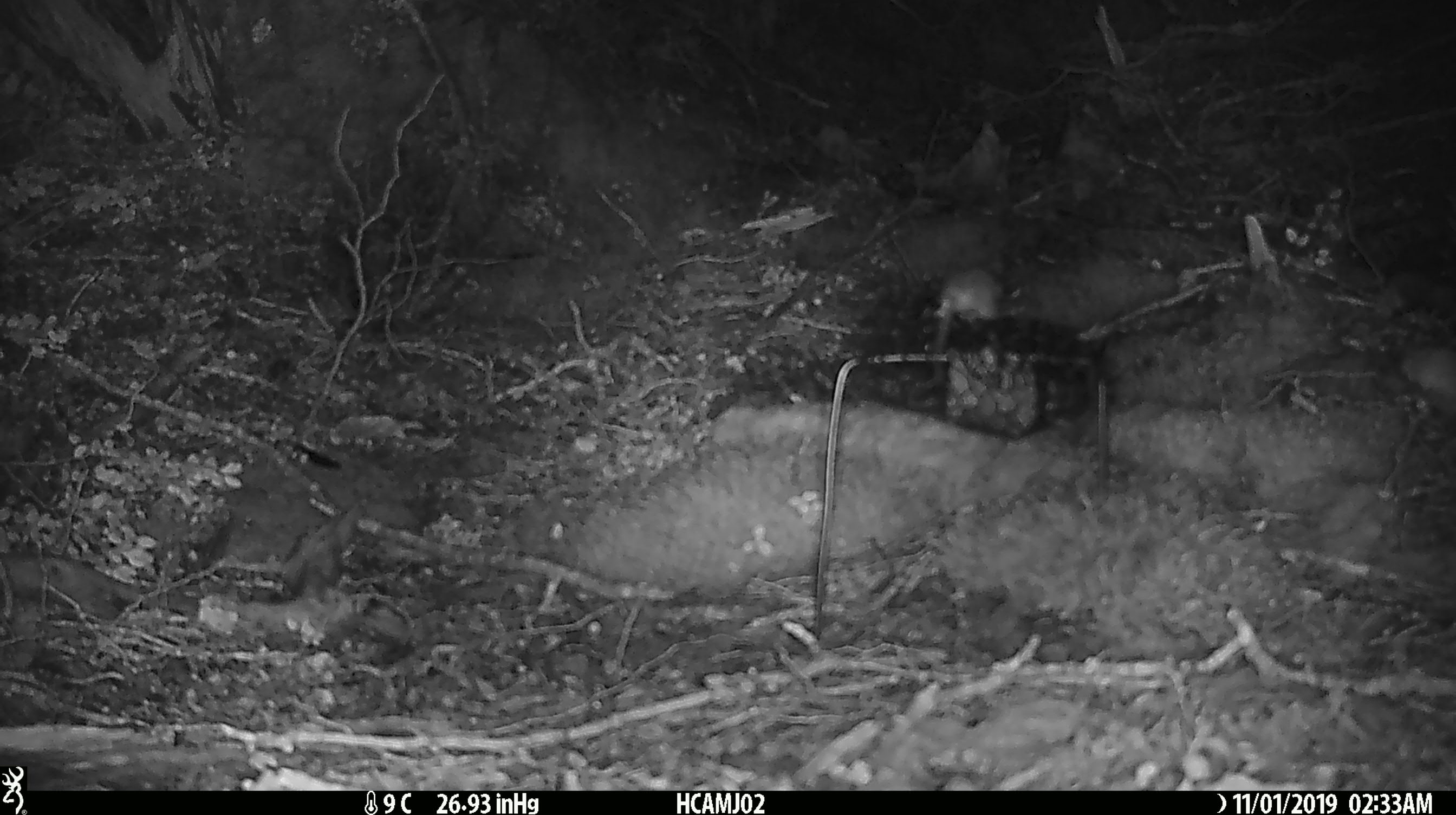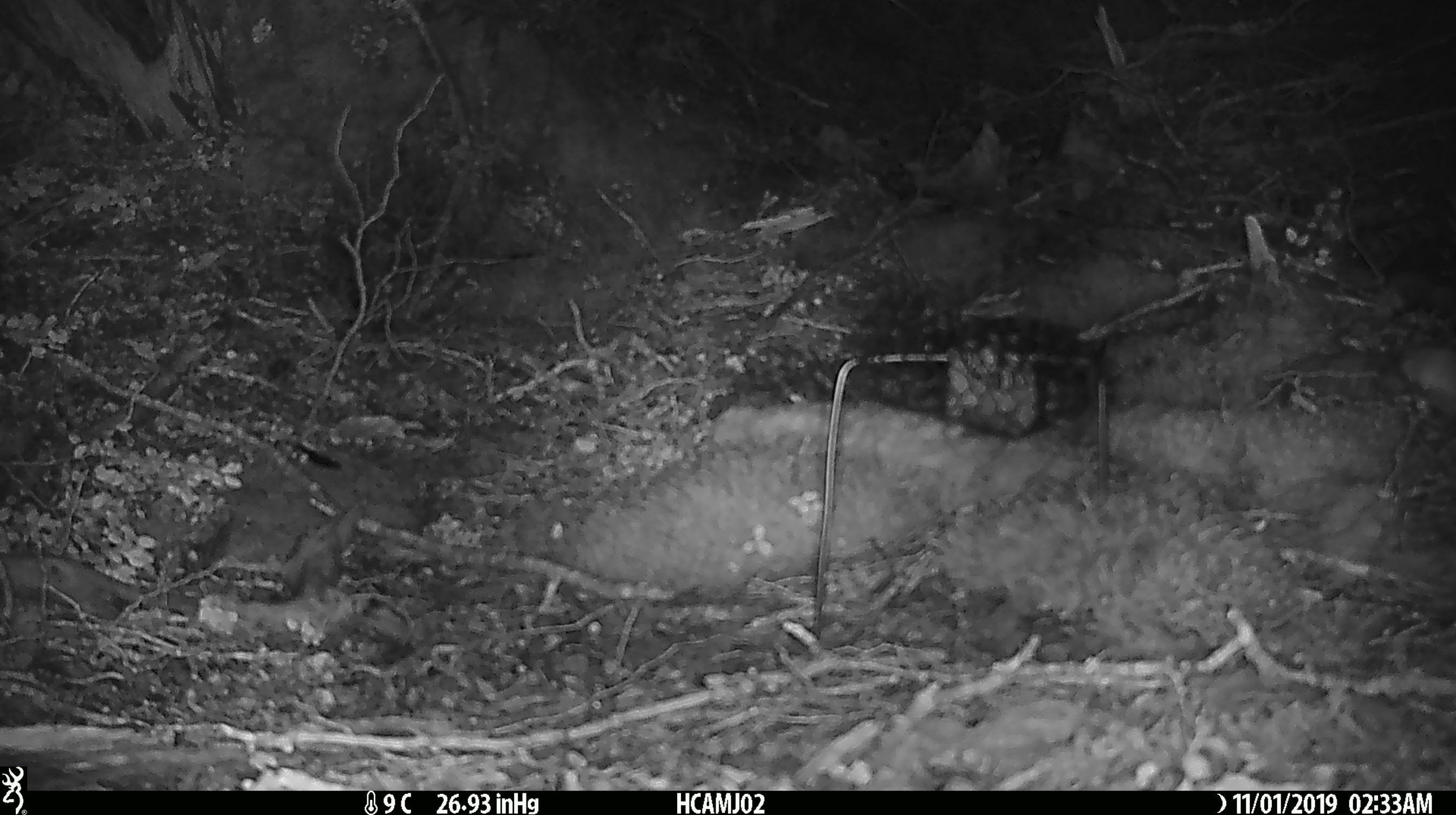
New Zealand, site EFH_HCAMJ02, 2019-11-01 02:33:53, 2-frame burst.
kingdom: Animalia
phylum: Chordata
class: Mammalia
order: Rodentia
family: Muridae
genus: Mus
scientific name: Mus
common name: mouse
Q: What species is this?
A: Mouse (Mus).